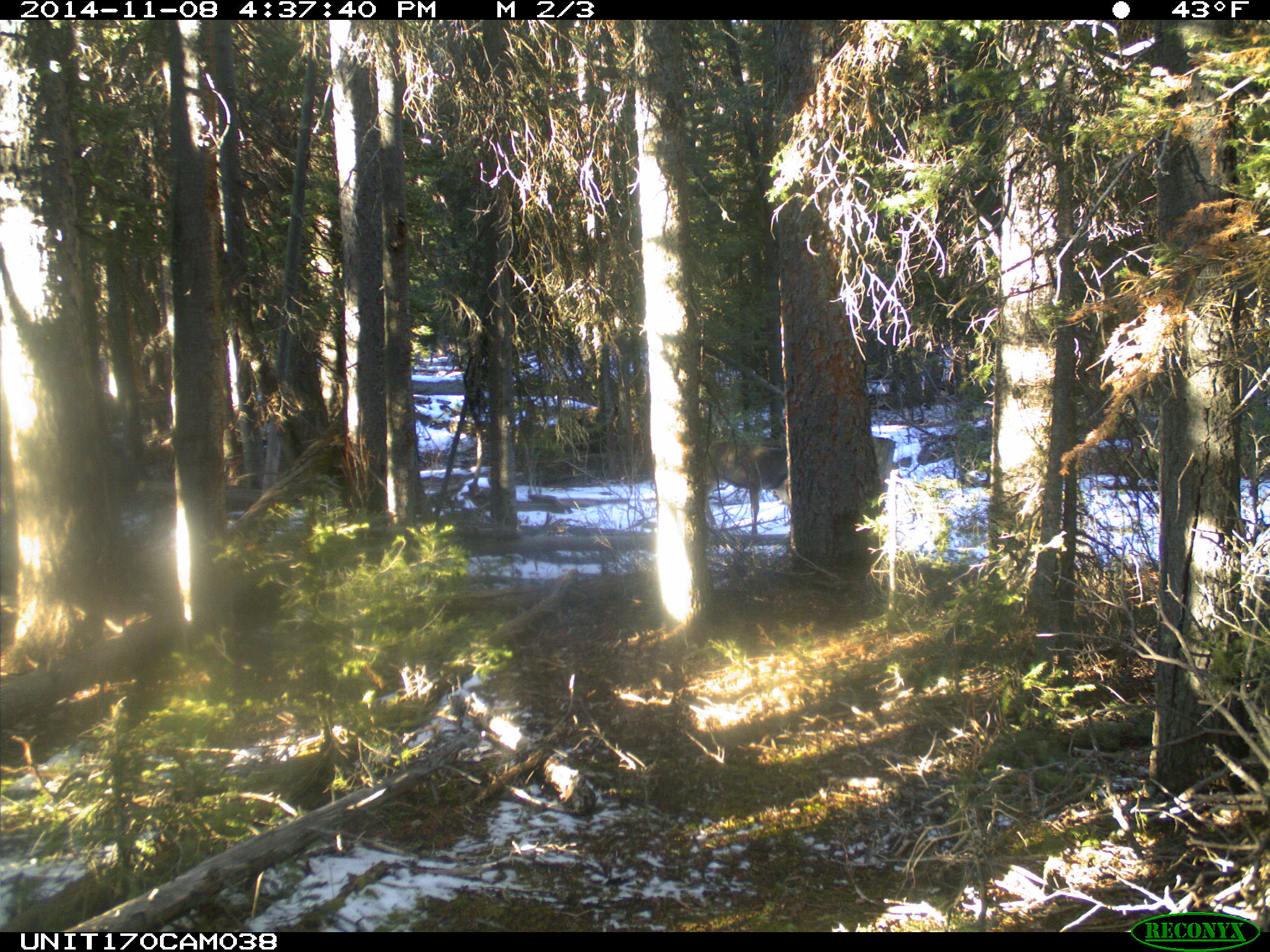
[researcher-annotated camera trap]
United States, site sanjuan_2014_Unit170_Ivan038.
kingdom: Animalia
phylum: Chordata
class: Mammalia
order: Artiodactyla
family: Cervidae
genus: Odocoileus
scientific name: Odocoileus hemionus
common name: mule deer